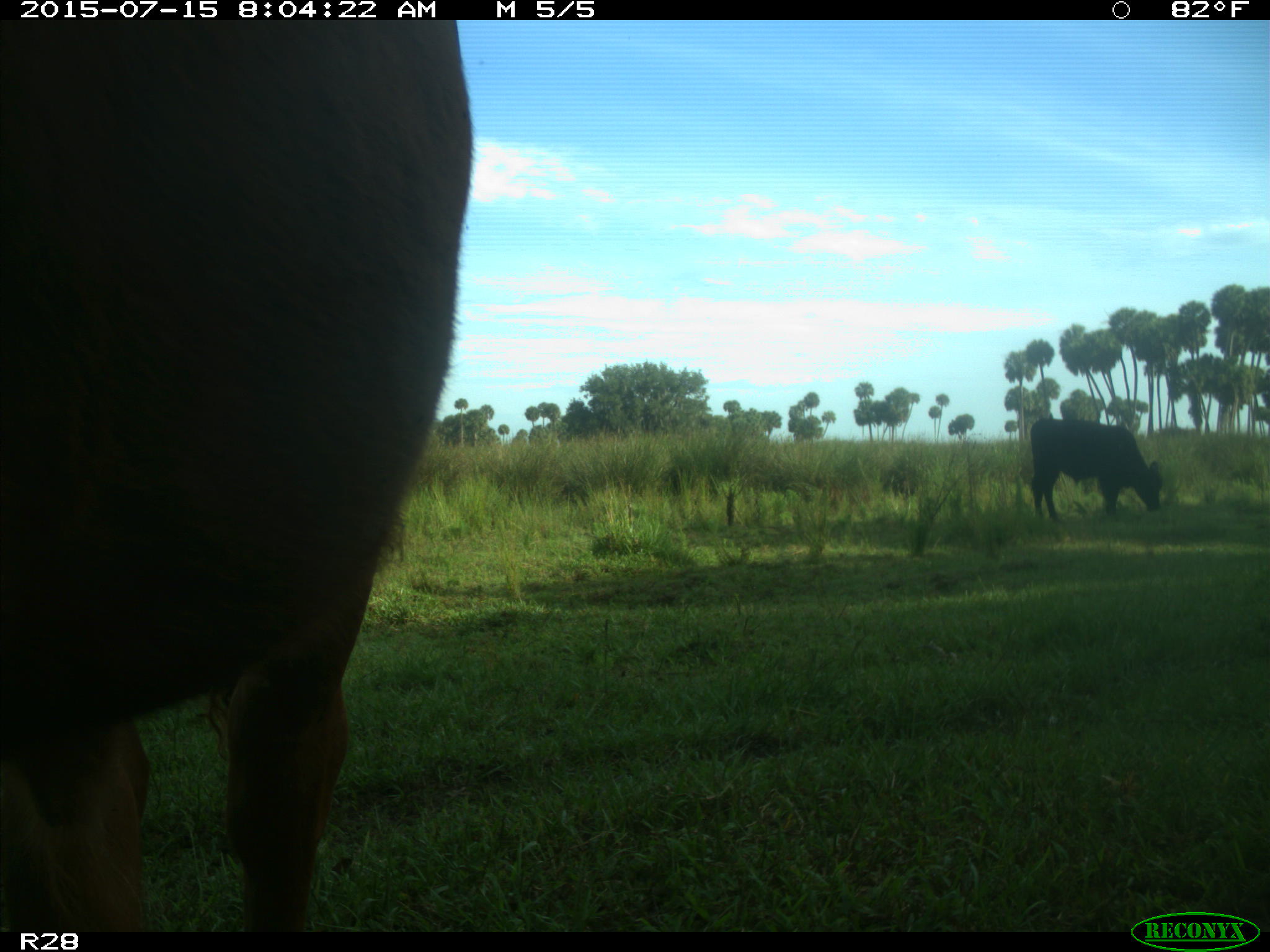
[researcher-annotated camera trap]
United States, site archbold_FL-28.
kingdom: Animalia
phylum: Chordata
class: Mammalia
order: Artiodactyla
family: Bovidae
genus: Bos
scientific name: Bos taurus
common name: domestic cow